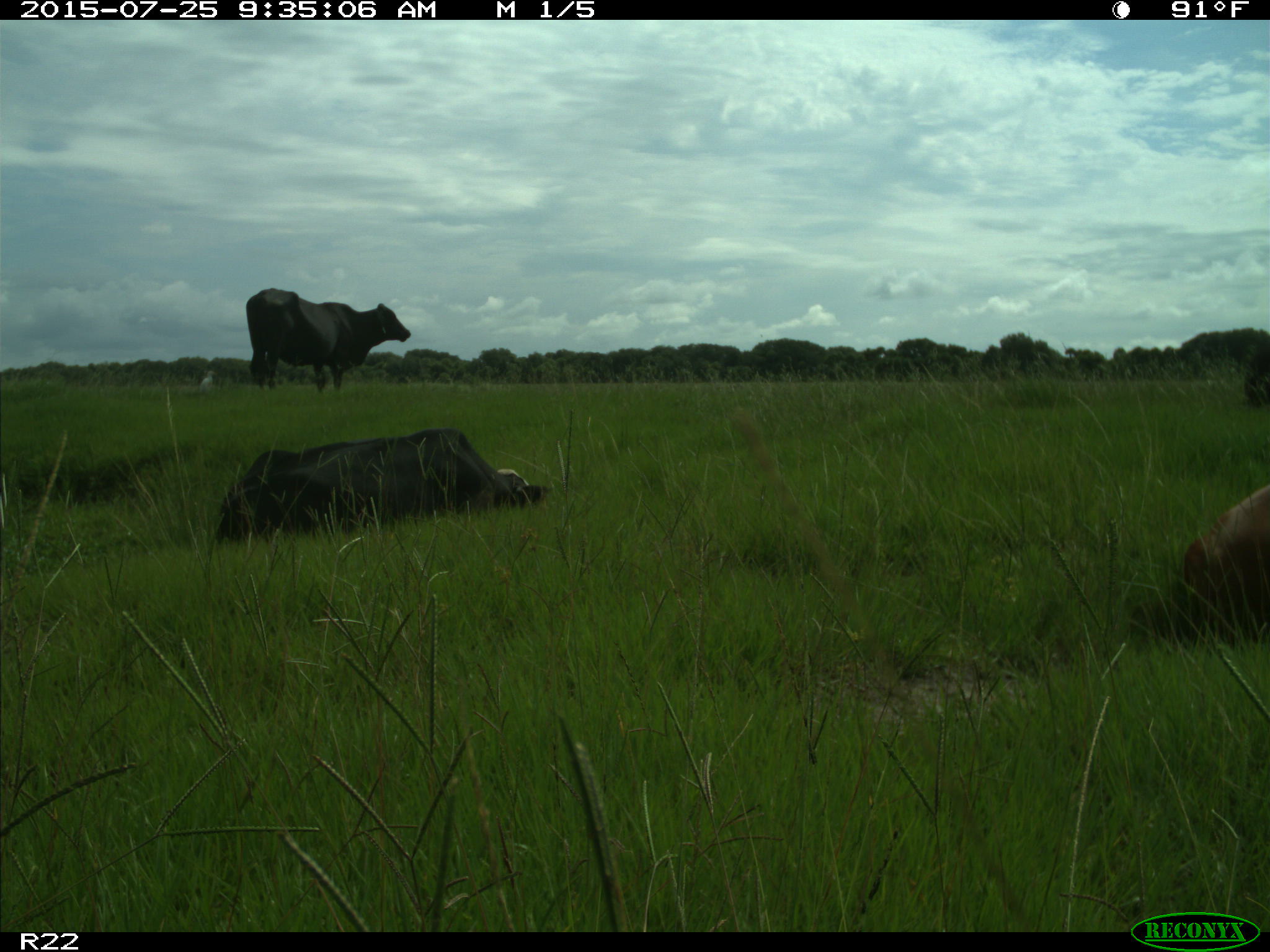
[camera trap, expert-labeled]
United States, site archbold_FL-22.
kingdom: Animalia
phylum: Chordata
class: Mammalia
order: Artiodactyla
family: Bovidae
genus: Bos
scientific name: Bos taurus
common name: domestic cow